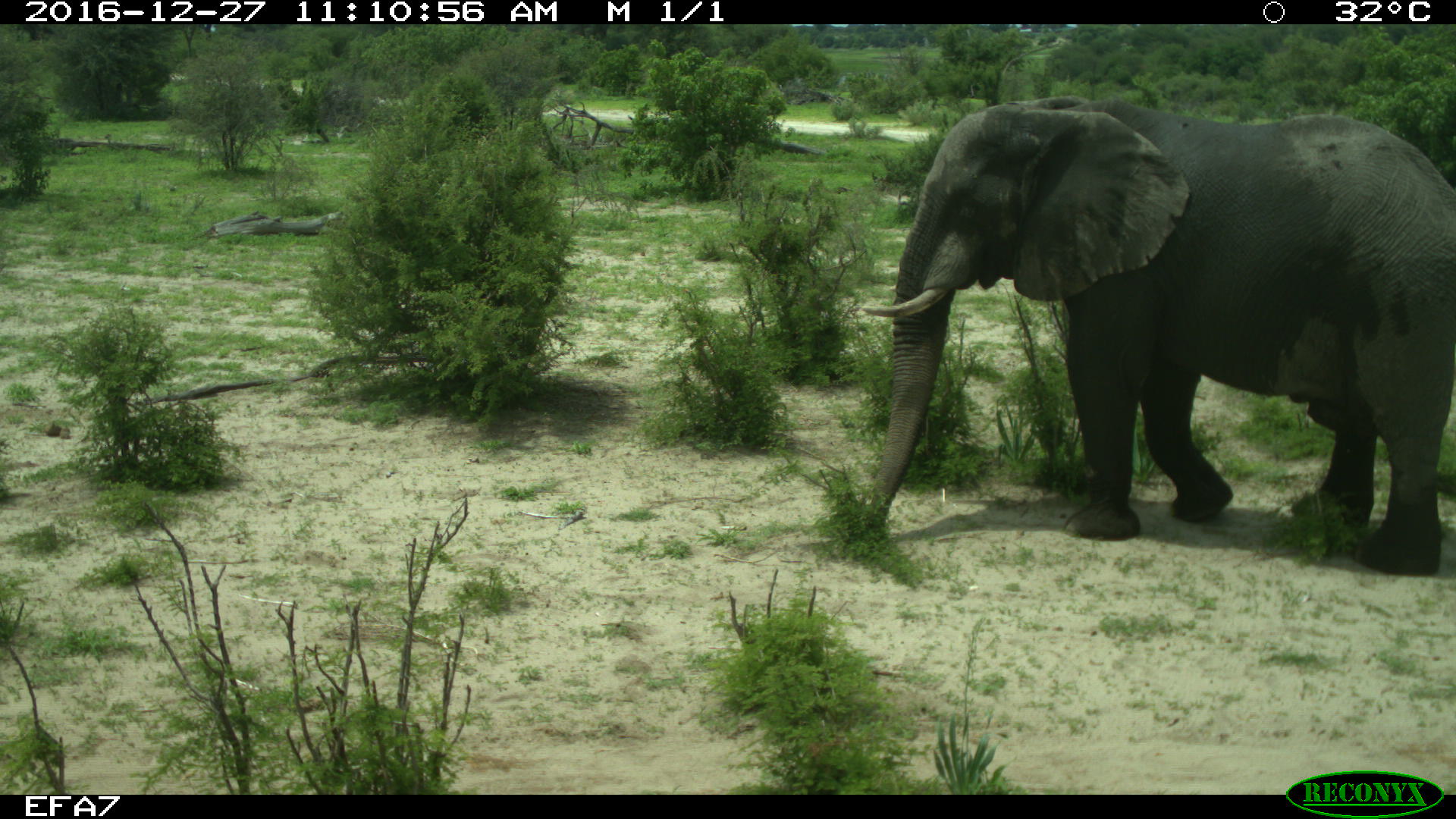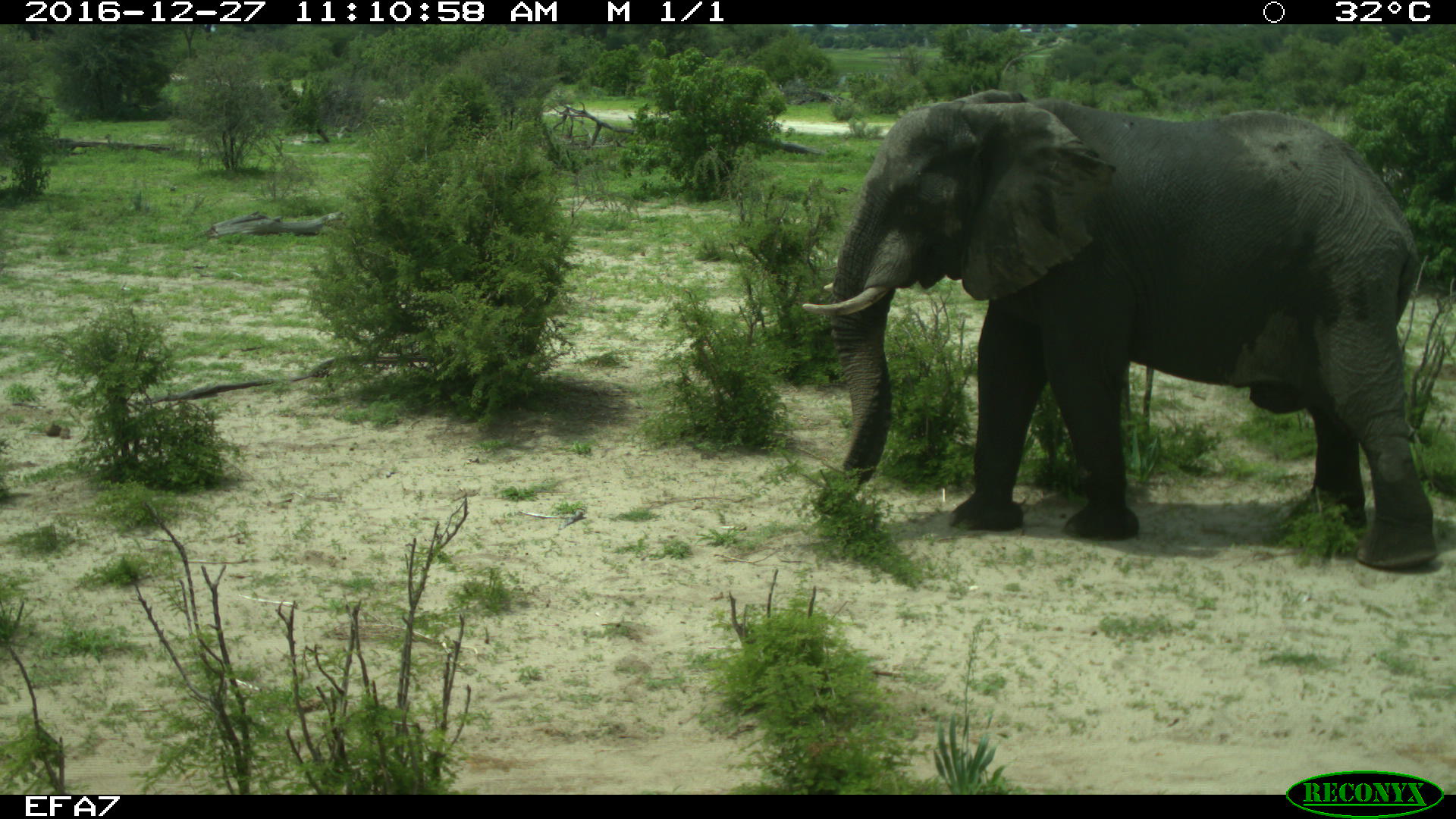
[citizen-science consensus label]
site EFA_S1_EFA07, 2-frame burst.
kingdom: Animalia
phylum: Chordata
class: Mammalia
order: Proboscidea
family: Elephantidae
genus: Loxodonta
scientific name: Loxodonta africana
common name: african bush elephant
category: elephant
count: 1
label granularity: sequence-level